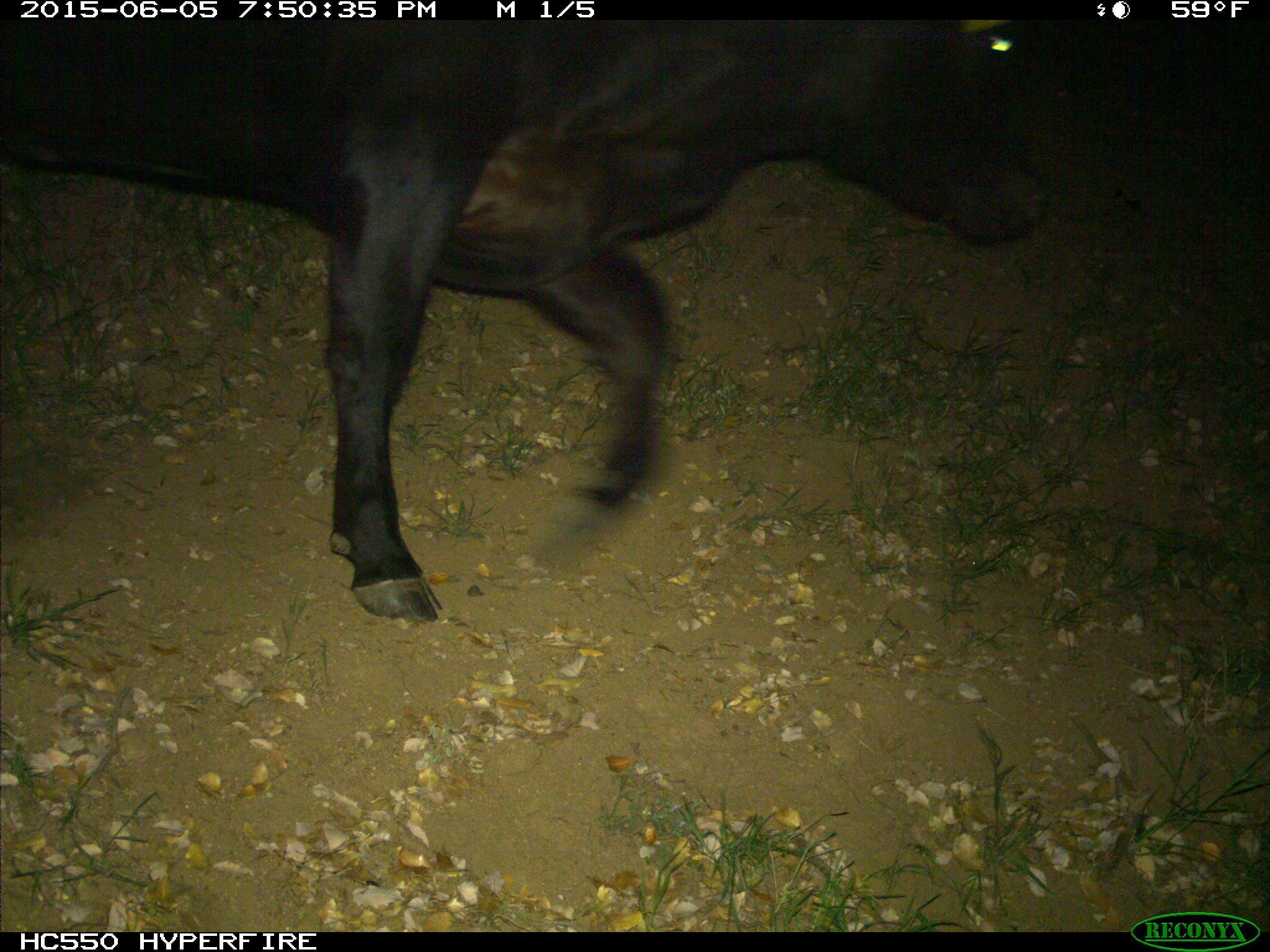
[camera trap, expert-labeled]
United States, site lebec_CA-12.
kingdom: Animalia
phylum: Chordata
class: Mammalia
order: Artiodactyla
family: Bovidae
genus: Bos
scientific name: Bos taurus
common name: domestic cow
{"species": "Bos taurus (domestic cow)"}